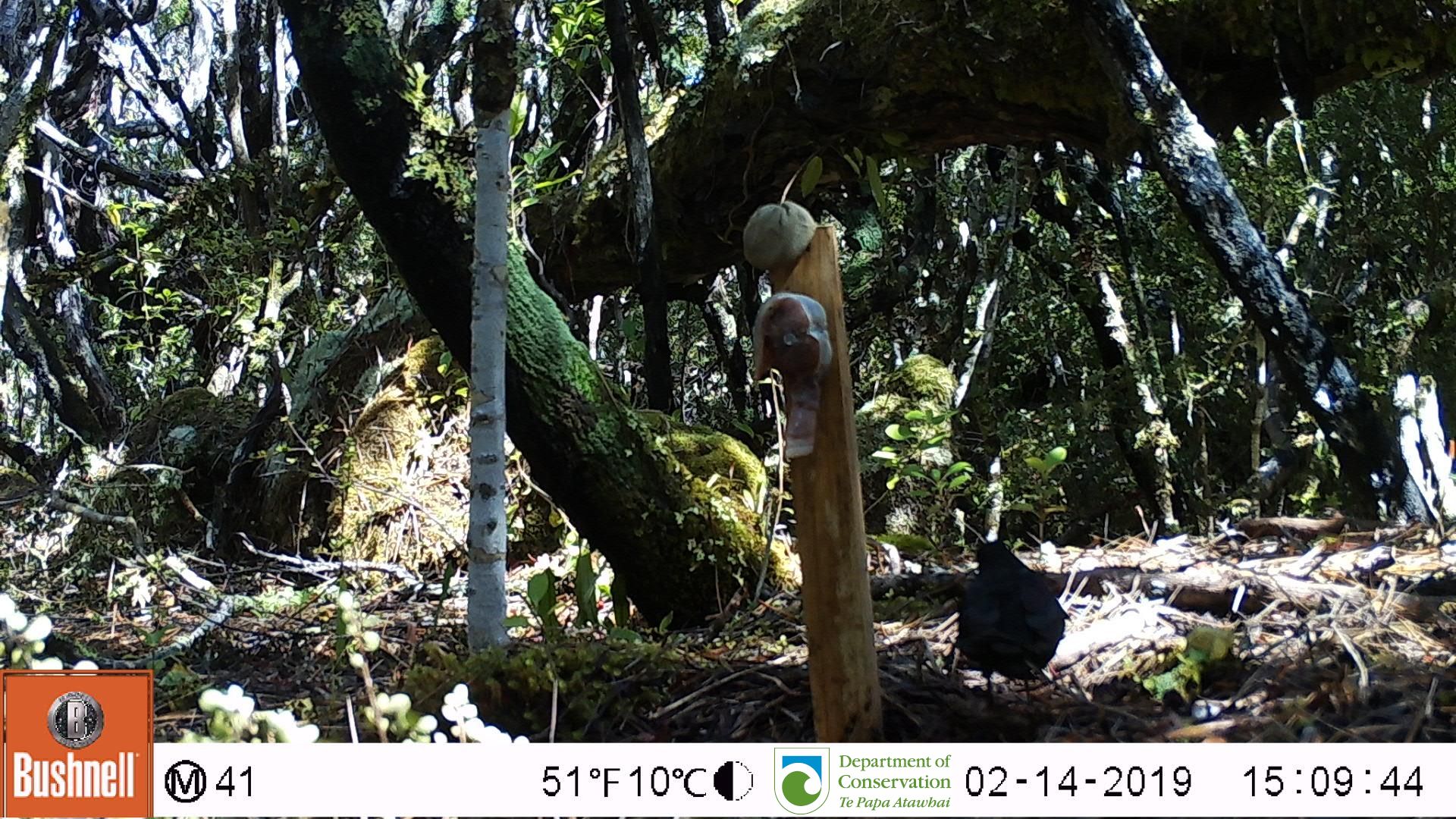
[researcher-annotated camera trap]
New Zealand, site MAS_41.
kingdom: Animalia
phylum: Chordata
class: Aves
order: Passeriformes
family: Turdidae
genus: Turdus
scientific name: Turdus merula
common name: eurasian blackbird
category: blackbird